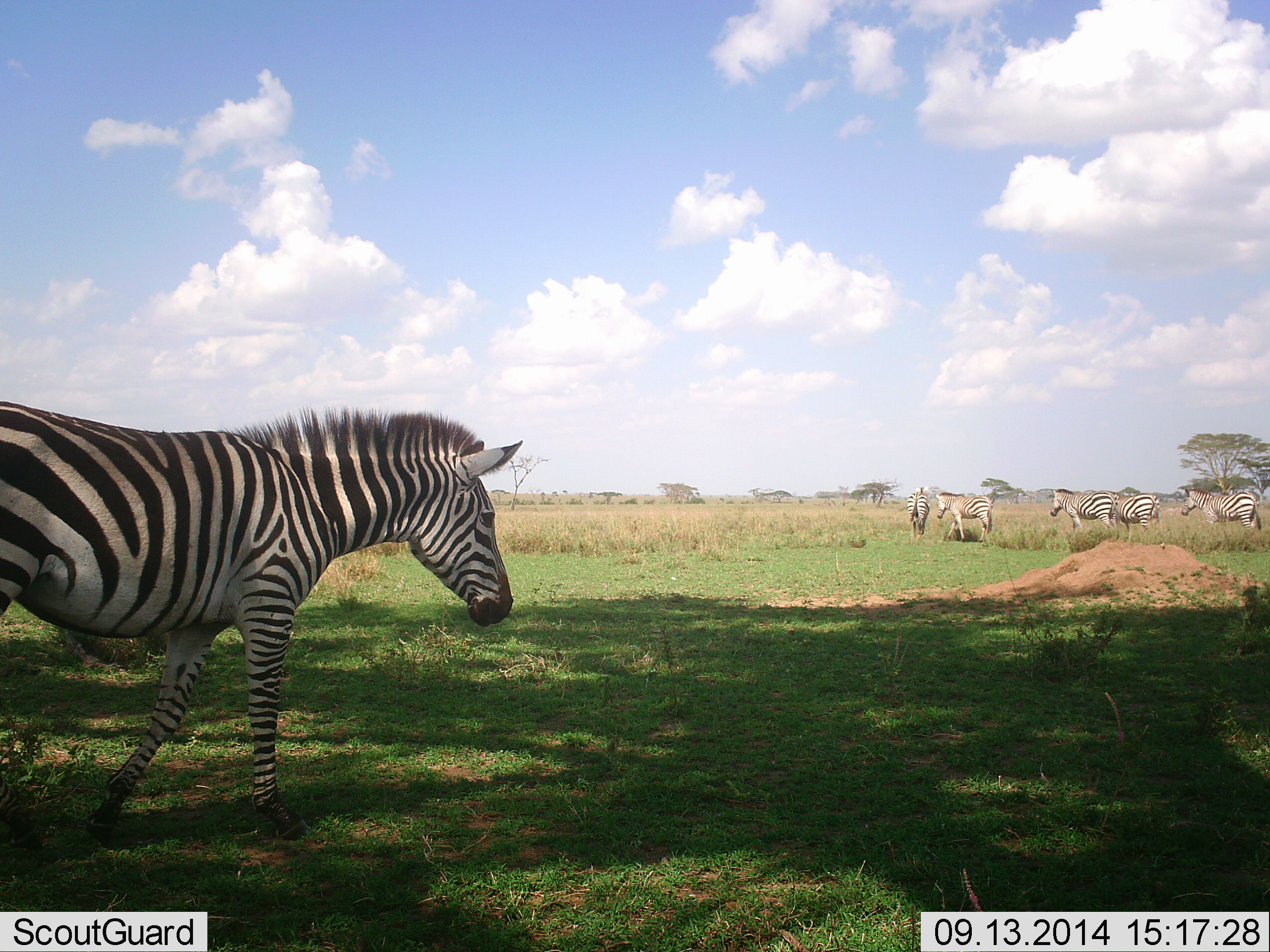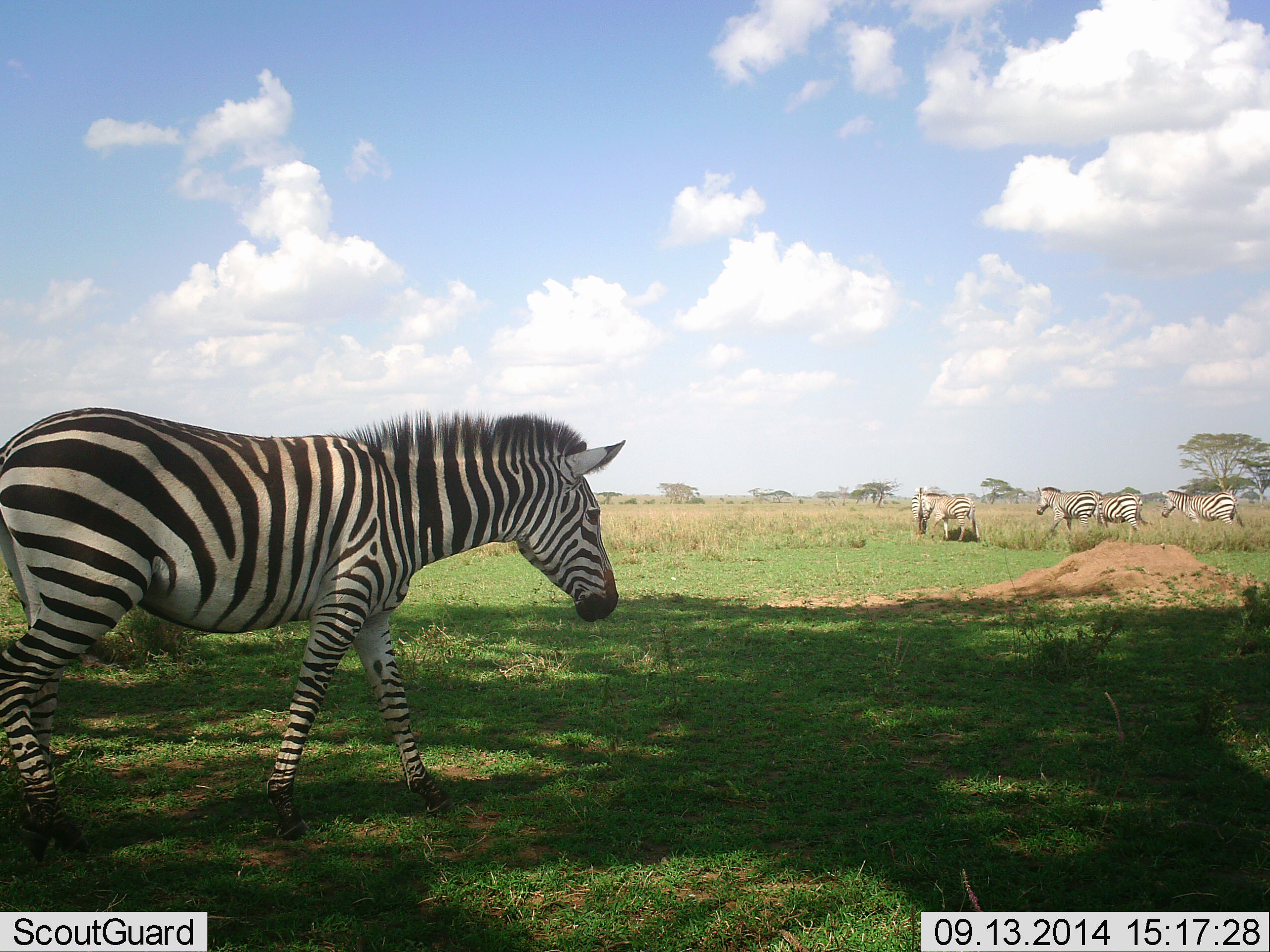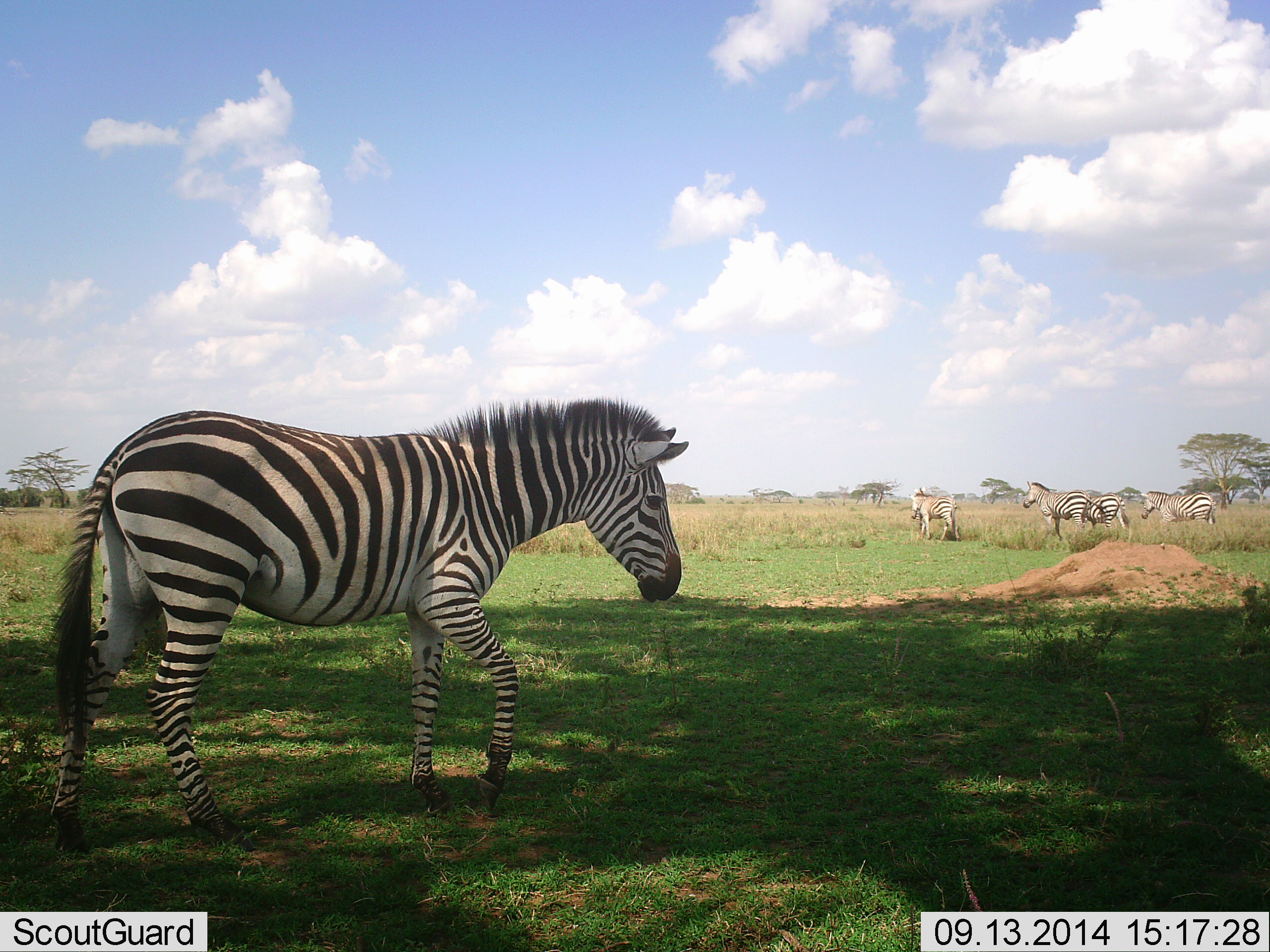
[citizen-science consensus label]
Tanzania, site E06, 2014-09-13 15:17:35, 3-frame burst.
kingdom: Animalia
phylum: Chordata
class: Mammalia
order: Perissodactyla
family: Equidae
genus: Equus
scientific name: Equus quagga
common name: plains zebra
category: zebra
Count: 6.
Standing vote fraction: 10%.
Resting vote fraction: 0%.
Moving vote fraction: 90%.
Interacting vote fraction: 0%.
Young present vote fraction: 0%.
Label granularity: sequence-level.